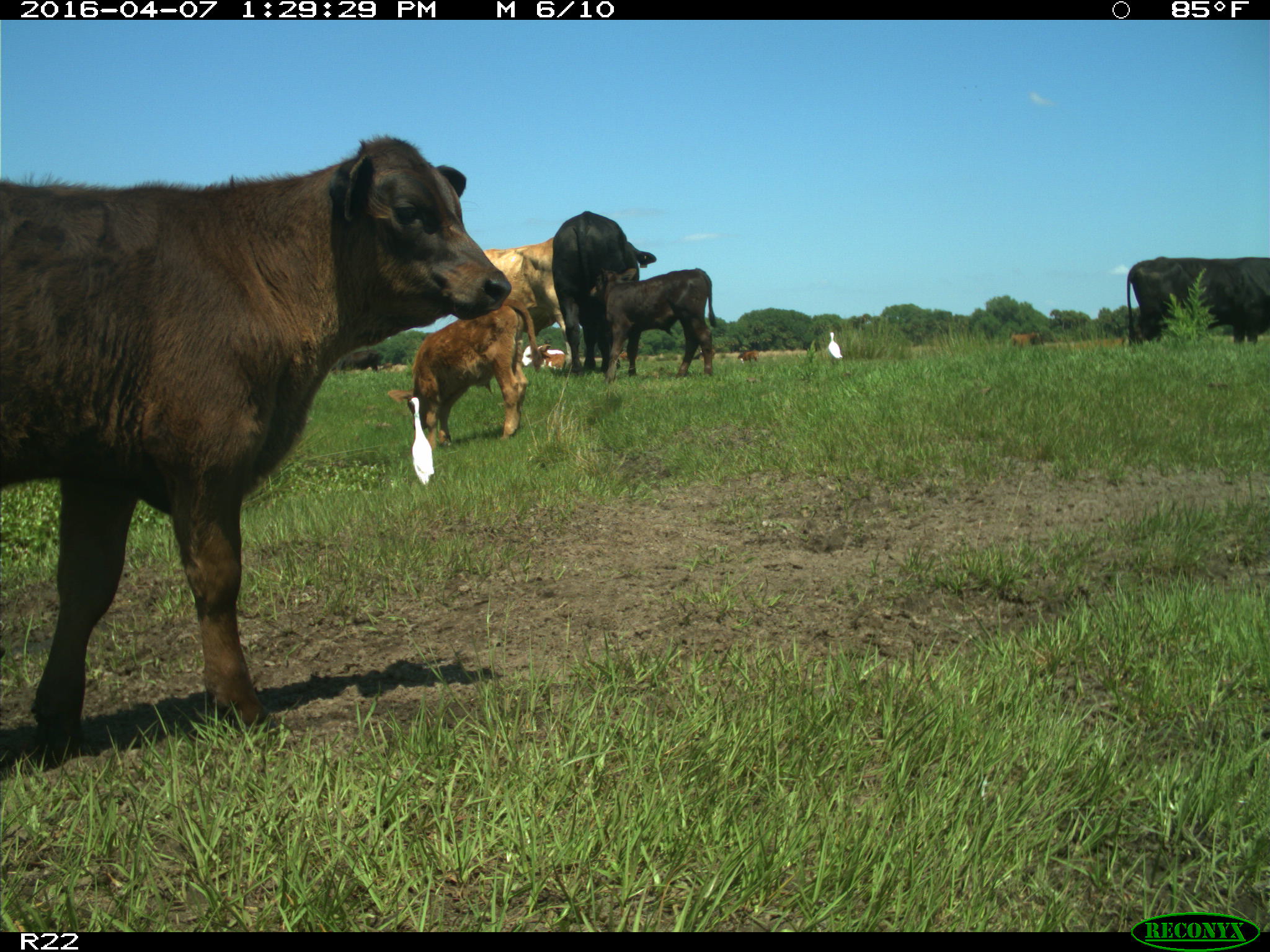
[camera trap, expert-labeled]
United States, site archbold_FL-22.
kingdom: Animalia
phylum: Chordata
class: Mammalia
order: Artiodactyla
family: Bovidae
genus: Bos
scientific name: Bos taurus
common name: domestic cow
Bos taurus (domestic cow).